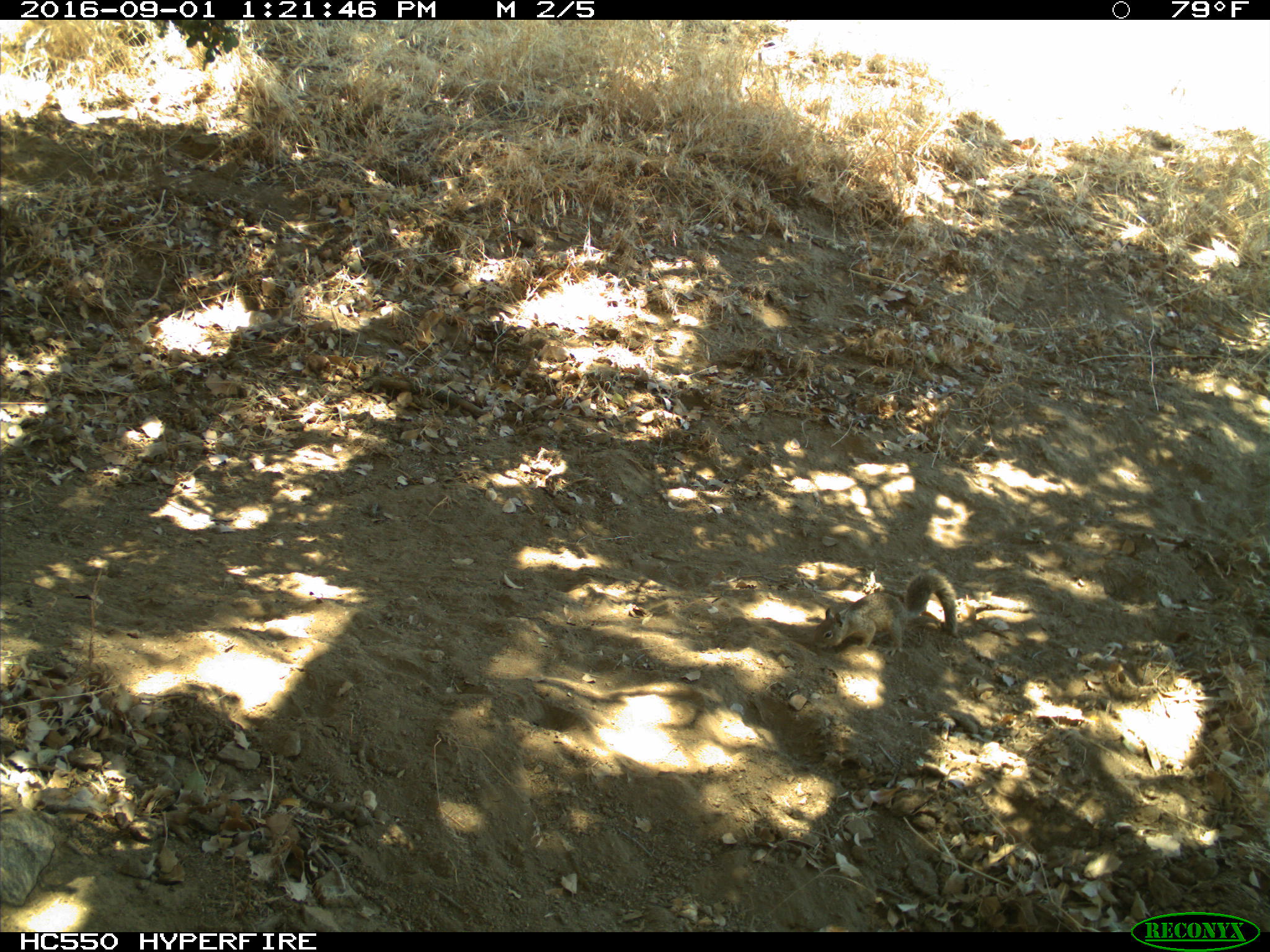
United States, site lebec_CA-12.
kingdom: Animalia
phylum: Chordata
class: Mammalia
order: Rodentia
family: Sciuridae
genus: Otospermophilus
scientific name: Otospermophilus beecheyi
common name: california ground squirrel